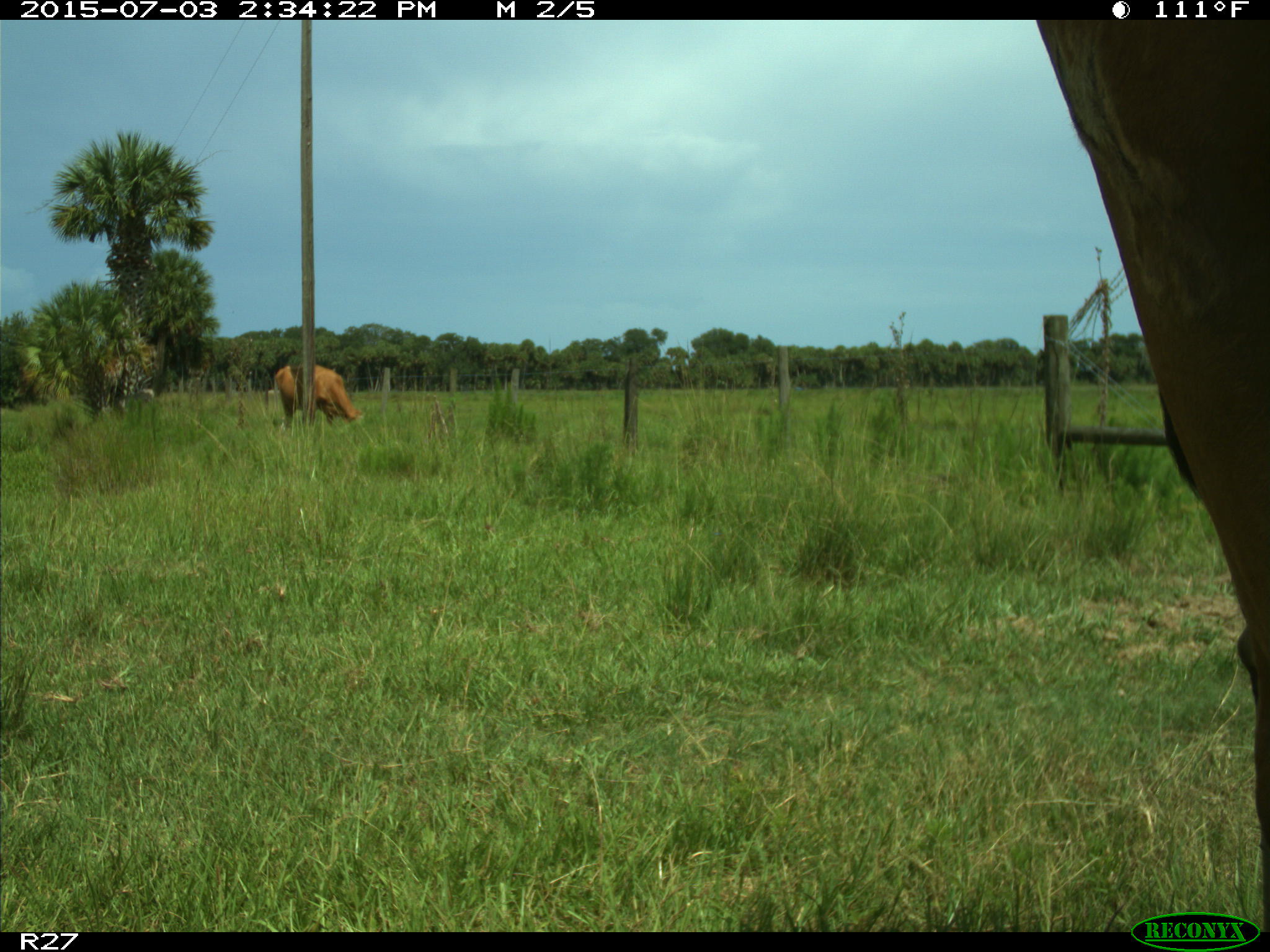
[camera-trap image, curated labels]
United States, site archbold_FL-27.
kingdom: Animalia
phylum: Chordata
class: Mammalia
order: Artiodactyla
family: Bovidae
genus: Bos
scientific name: Bos taurus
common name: domestic cow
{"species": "Bos taurus (domestic cow)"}